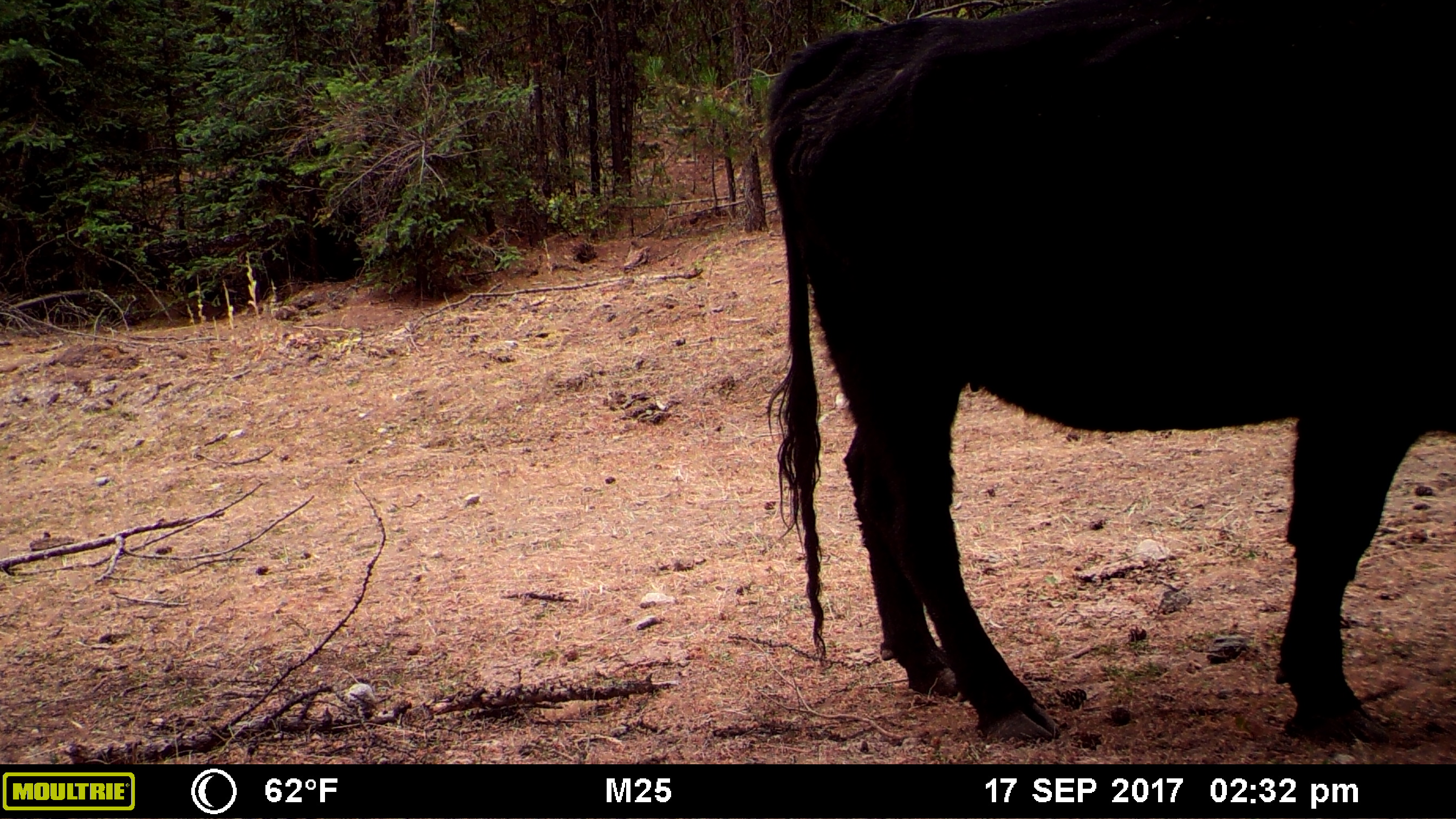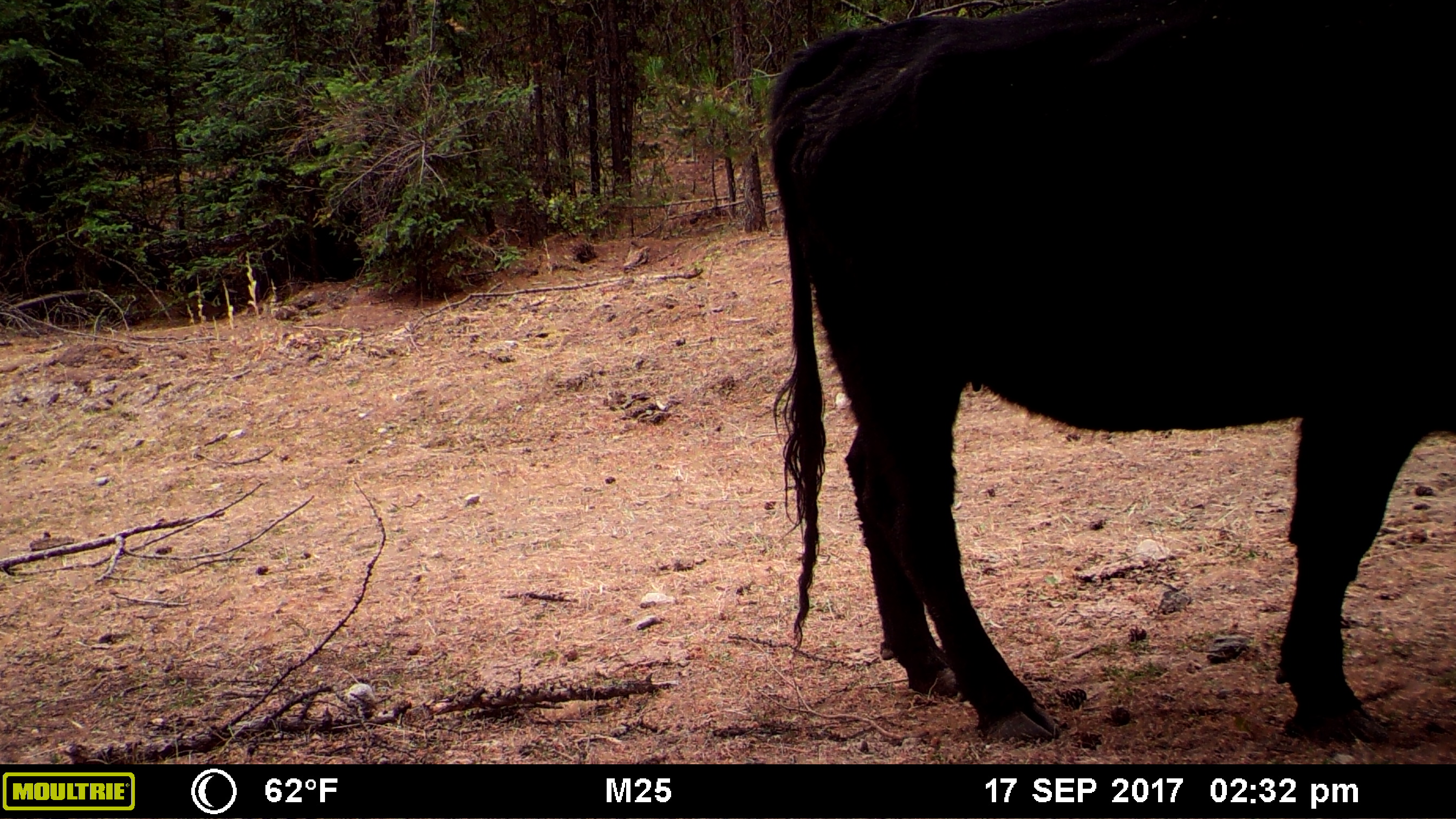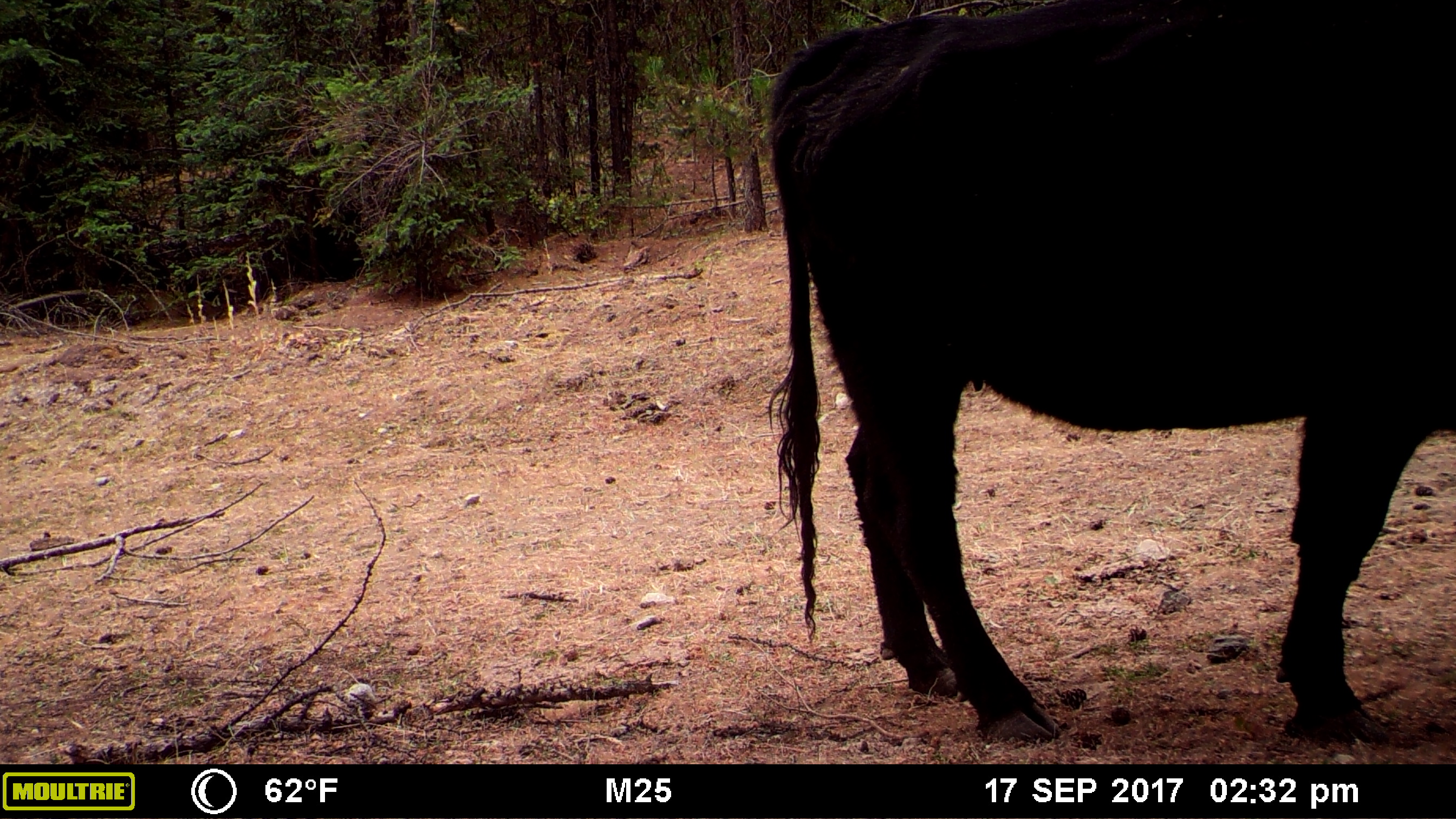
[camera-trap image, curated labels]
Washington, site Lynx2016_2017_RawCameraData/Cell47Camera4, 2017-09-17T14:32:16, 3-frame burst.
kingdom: Animalia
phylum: Chordata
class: Mammalia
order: Artiodactyla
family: Bovidae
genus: Bos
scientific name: Bos taurus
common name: domestic cattle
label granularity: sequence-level